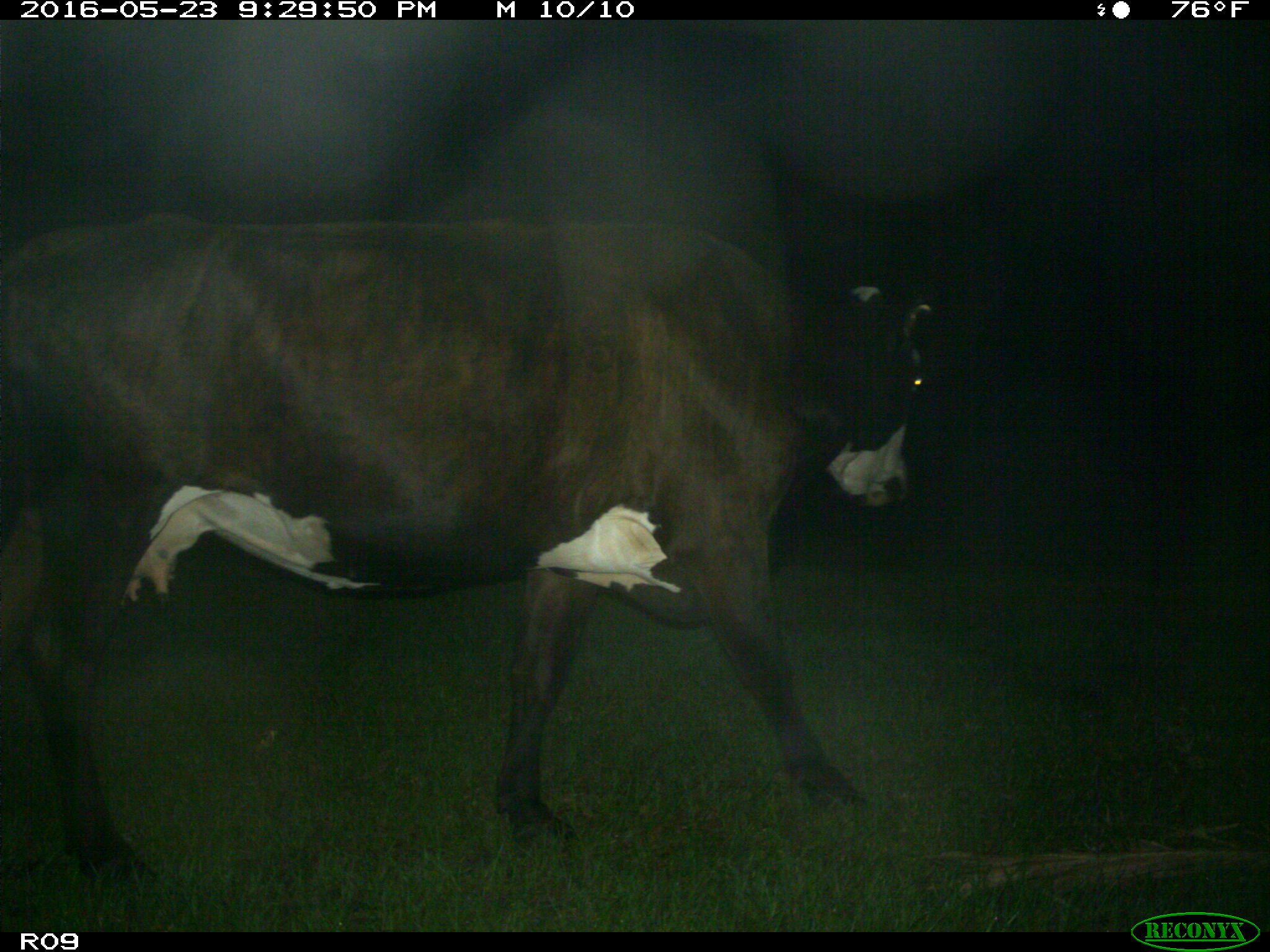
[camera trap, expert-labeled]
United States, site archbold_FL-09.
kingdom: Animalia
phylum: Chordata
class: Mammalia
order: Artiodactyla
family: Bovidae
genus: Bos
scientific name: Bos taurus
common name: domestic cow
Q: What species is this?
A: Bos taurus (domestic cow).